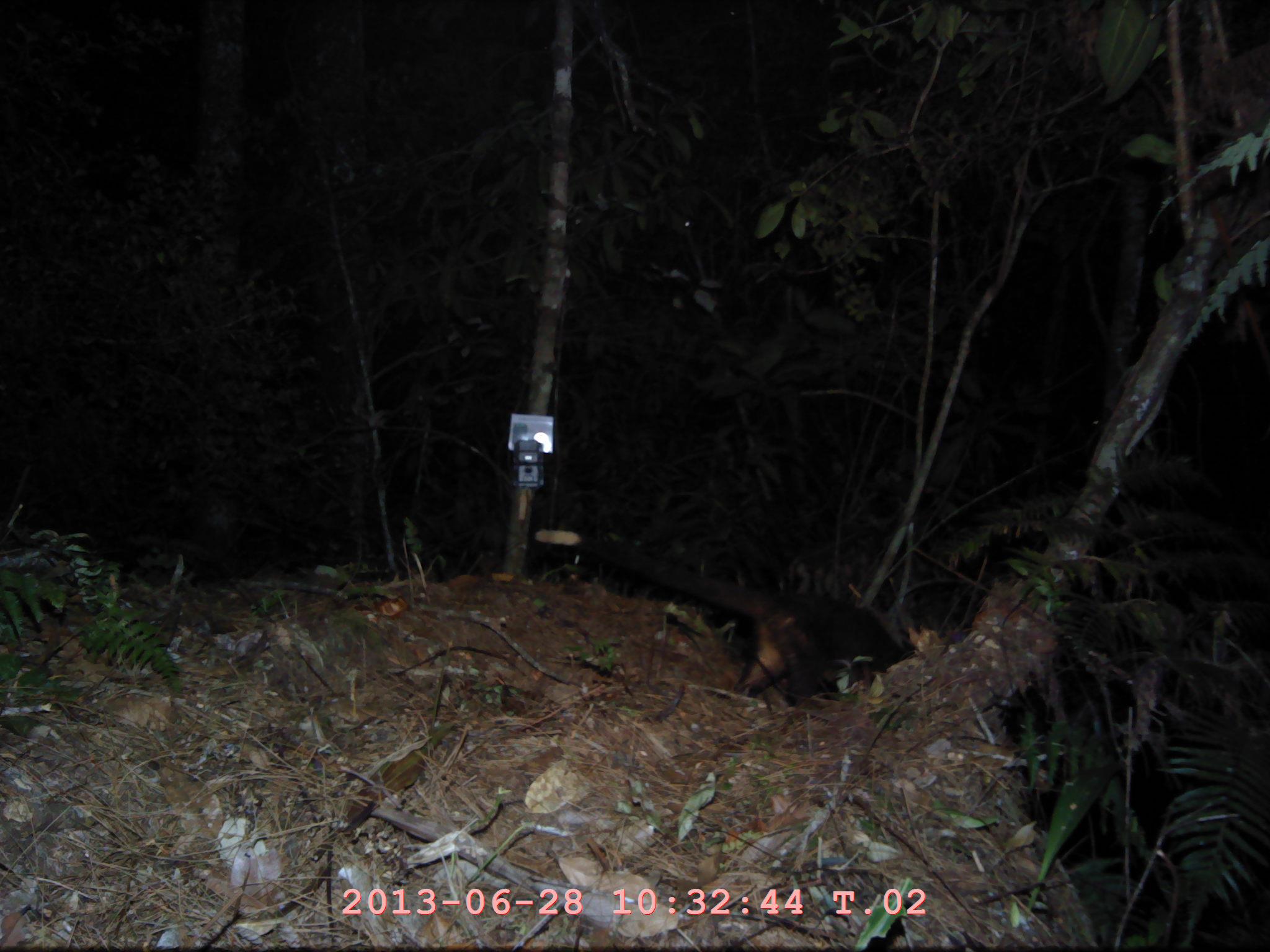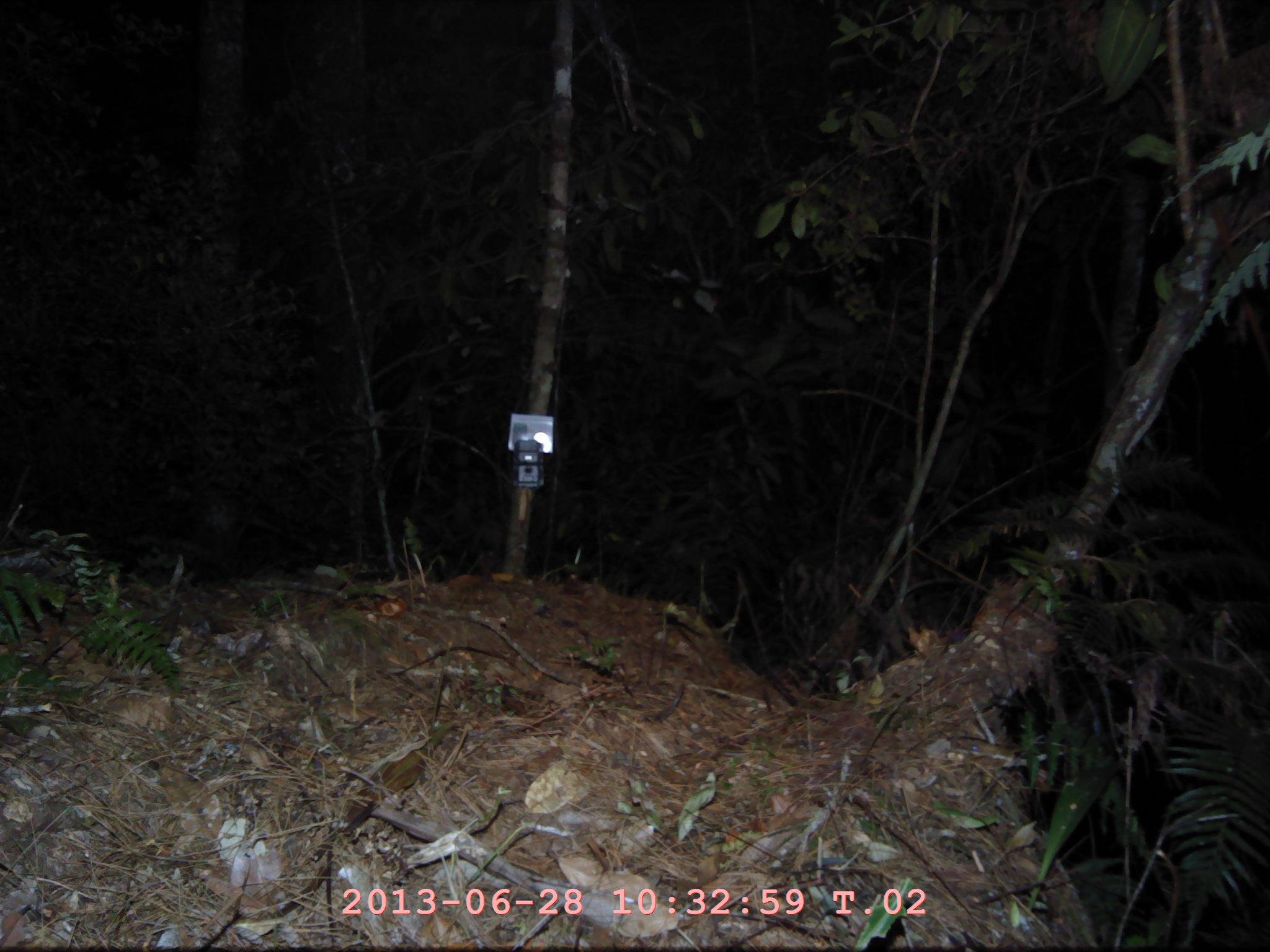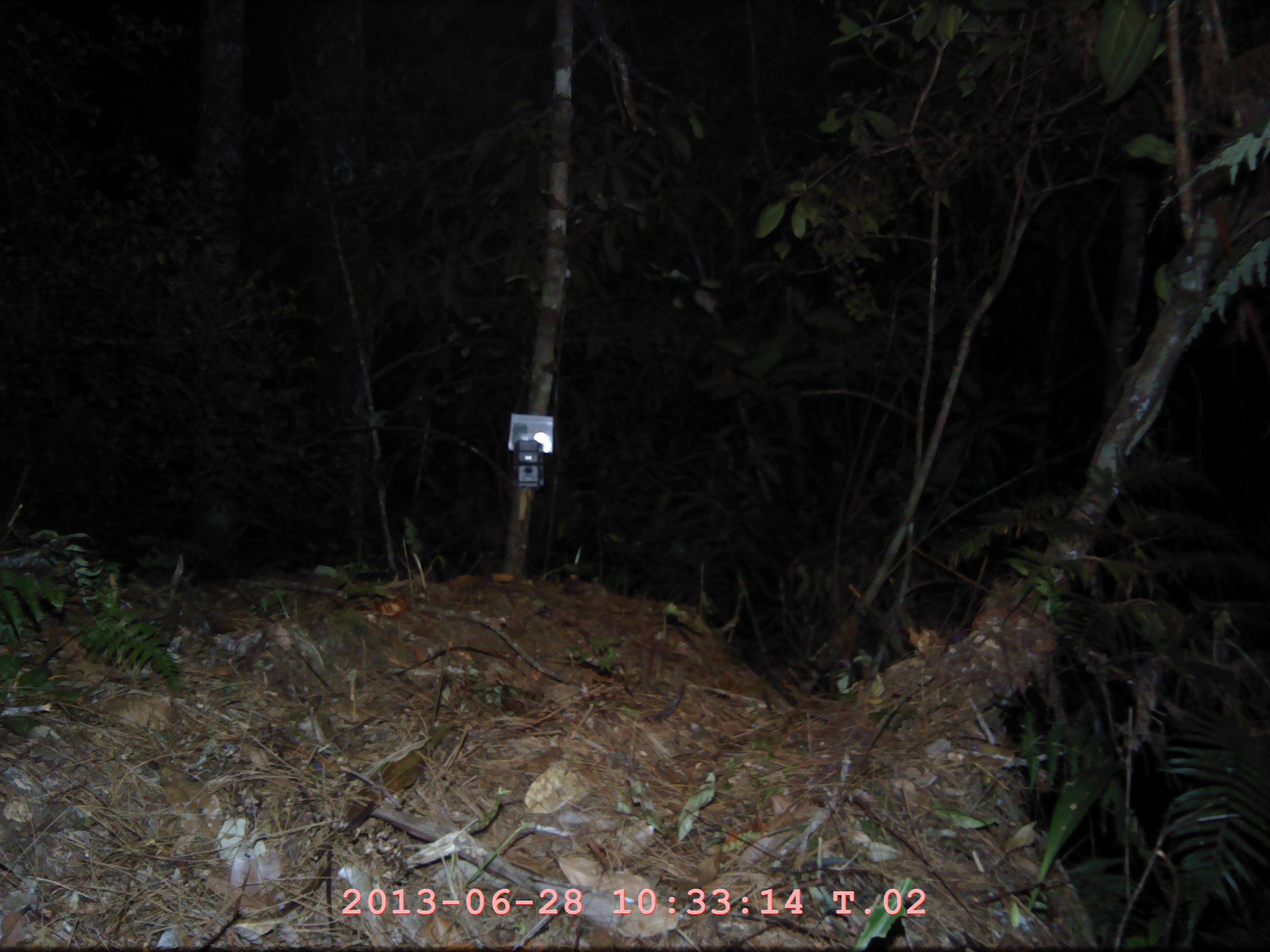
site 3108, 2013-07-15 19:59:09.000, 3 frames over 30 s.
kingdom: Animalia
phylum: Chordata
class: Mammalia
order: Carnivora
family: Viverridae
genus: Paguma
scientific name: Paguma larvata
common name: masked palm civet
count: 1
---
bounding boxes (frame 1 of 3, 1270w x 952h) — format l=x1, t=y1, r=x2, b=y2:
paguma larvata: l=534, t=529, r=912, b=699